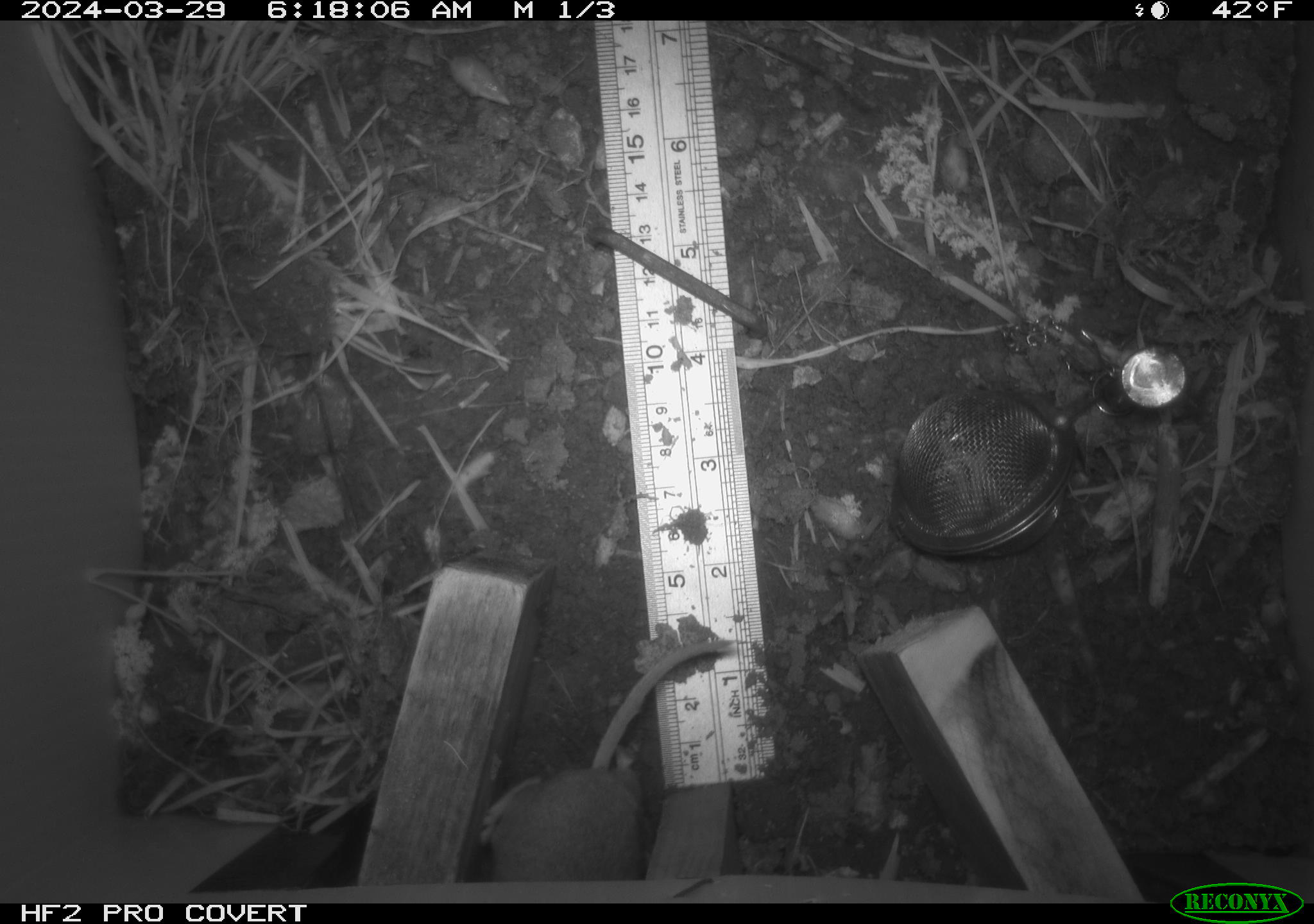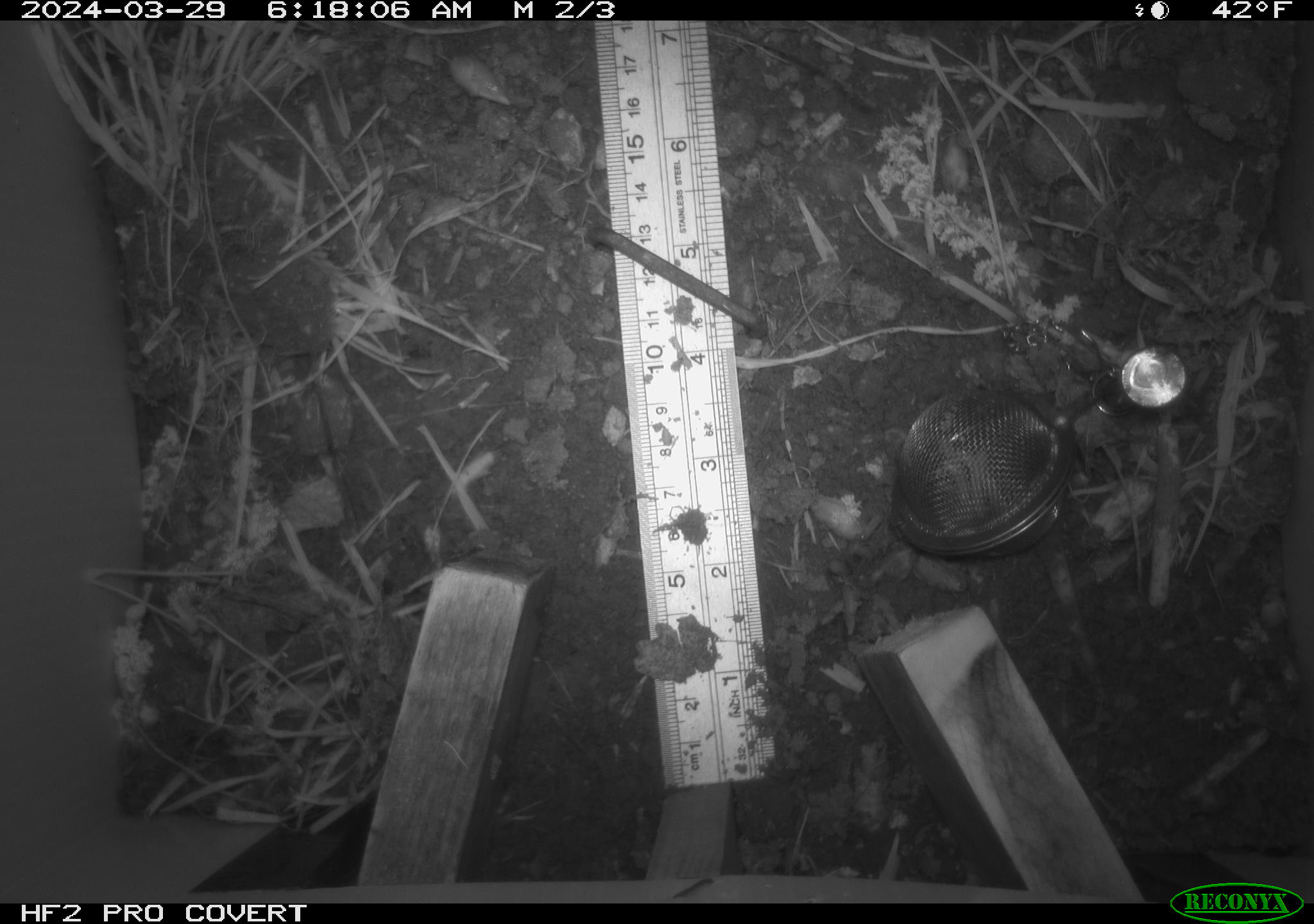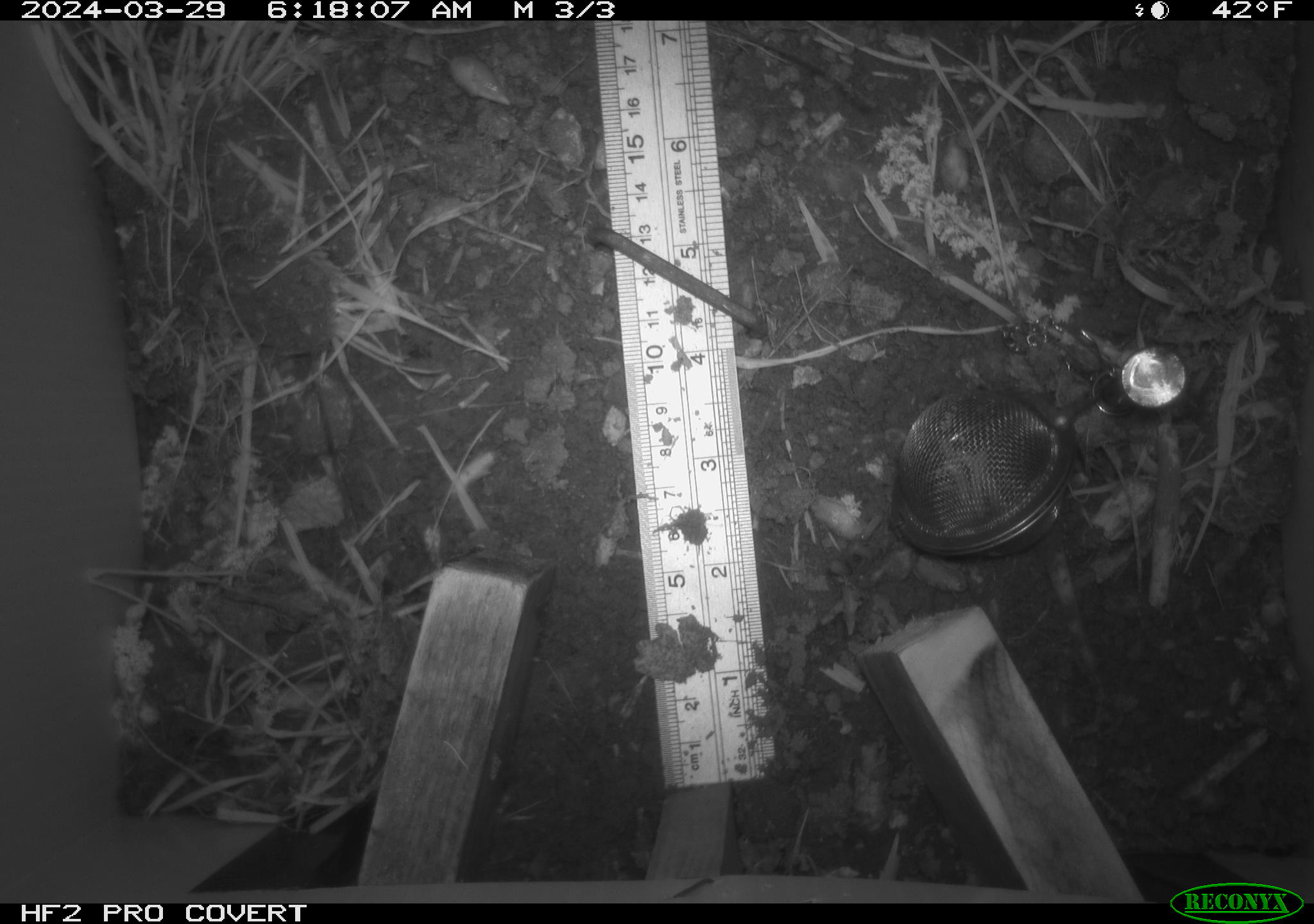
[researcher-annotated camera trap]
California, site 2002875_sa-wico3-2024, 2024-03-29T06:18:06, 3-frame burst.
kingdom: Animalia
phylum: Chordata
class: Mammalia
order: Rodentia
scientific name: Rodentia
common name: mouse species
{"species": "mouse species (Rodentia)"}